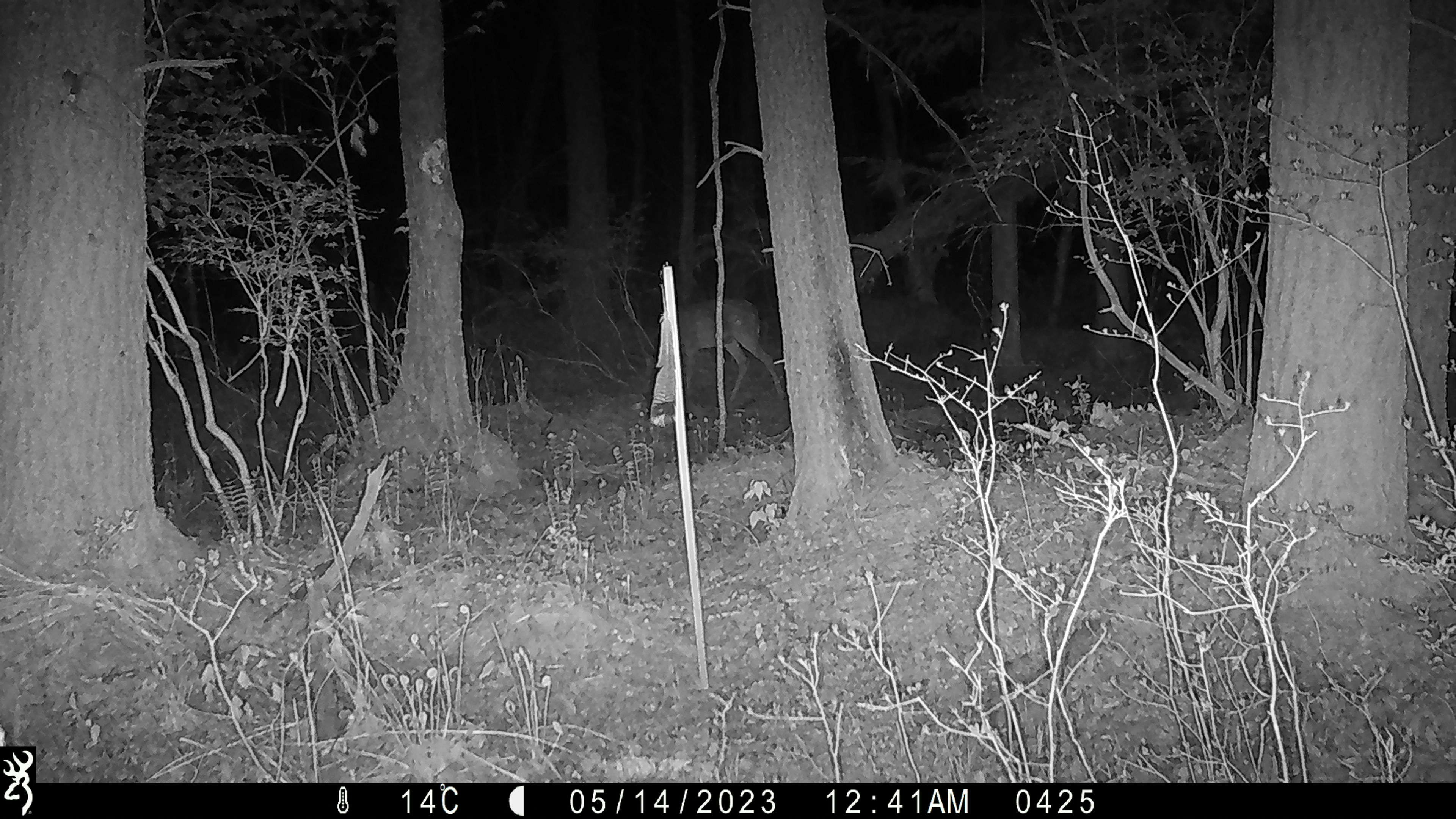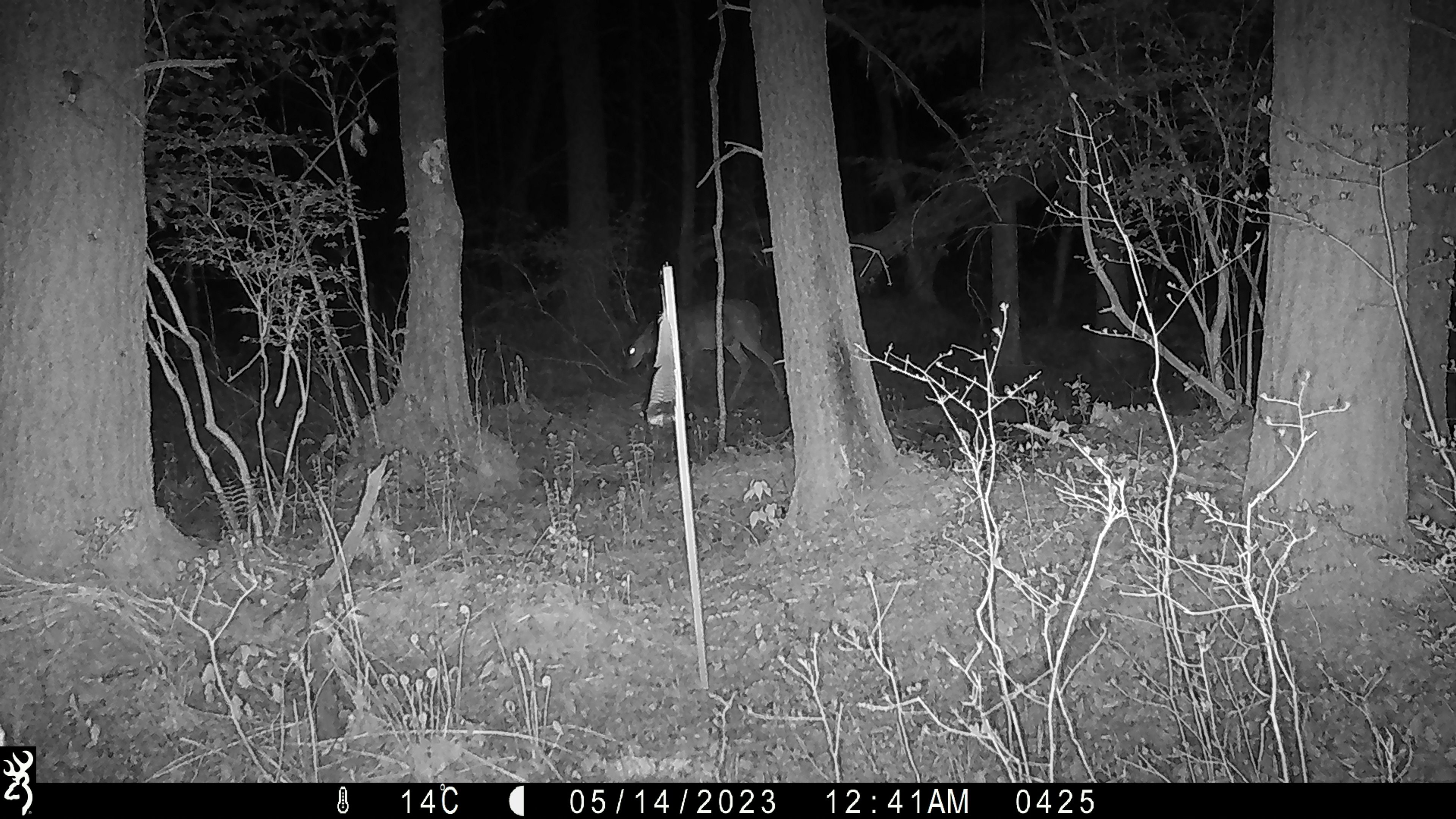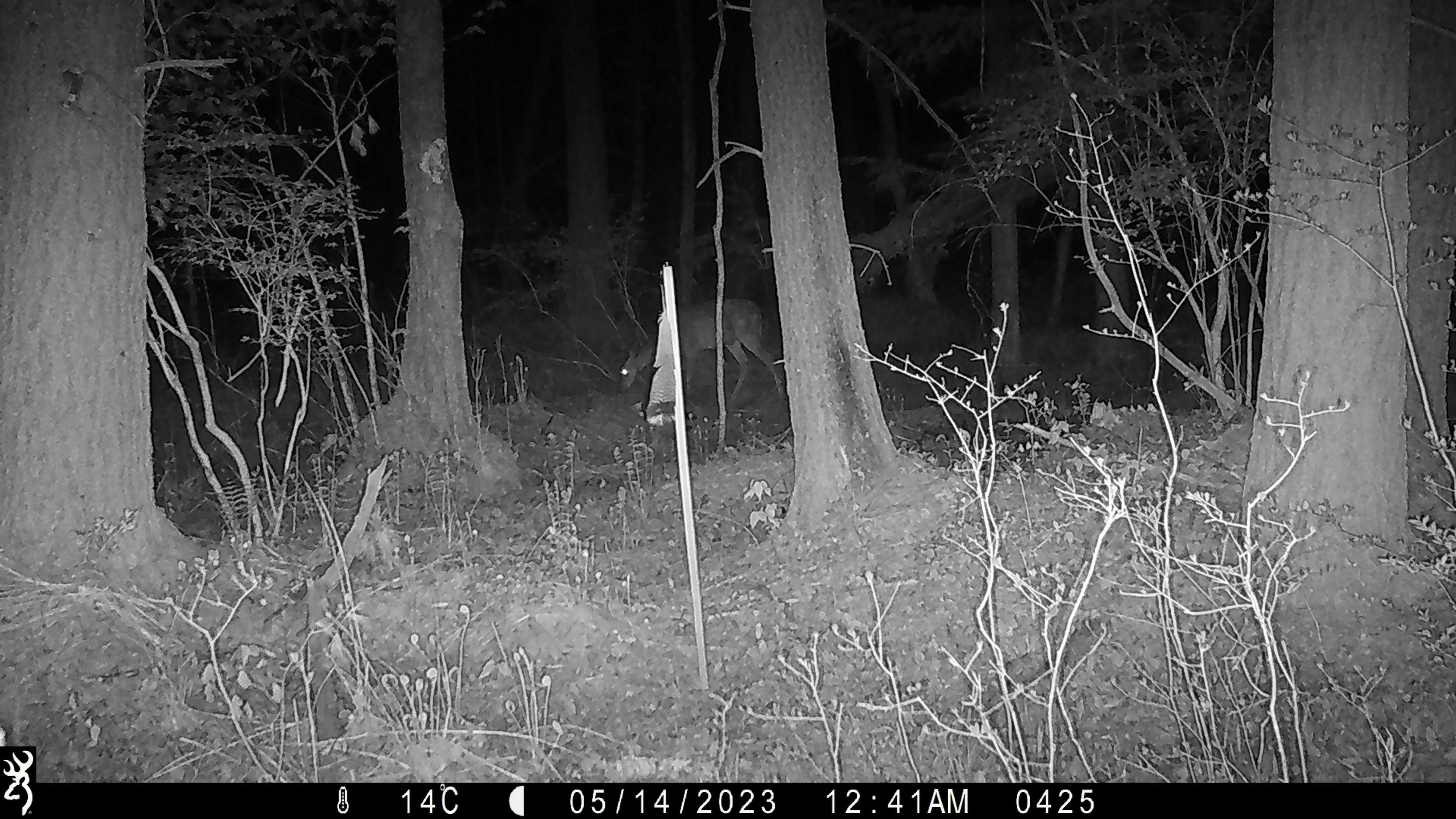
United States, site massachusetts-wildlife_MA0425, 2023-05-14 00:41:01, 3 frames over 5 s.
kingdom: Animalia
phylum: Chordata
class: Mammalia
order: Artiodactyla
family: Cervidae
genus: Odocoileus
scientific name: Odocoileus virginianus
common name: white-tailed deer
White-tailed deer (Odocoileus virginianus).